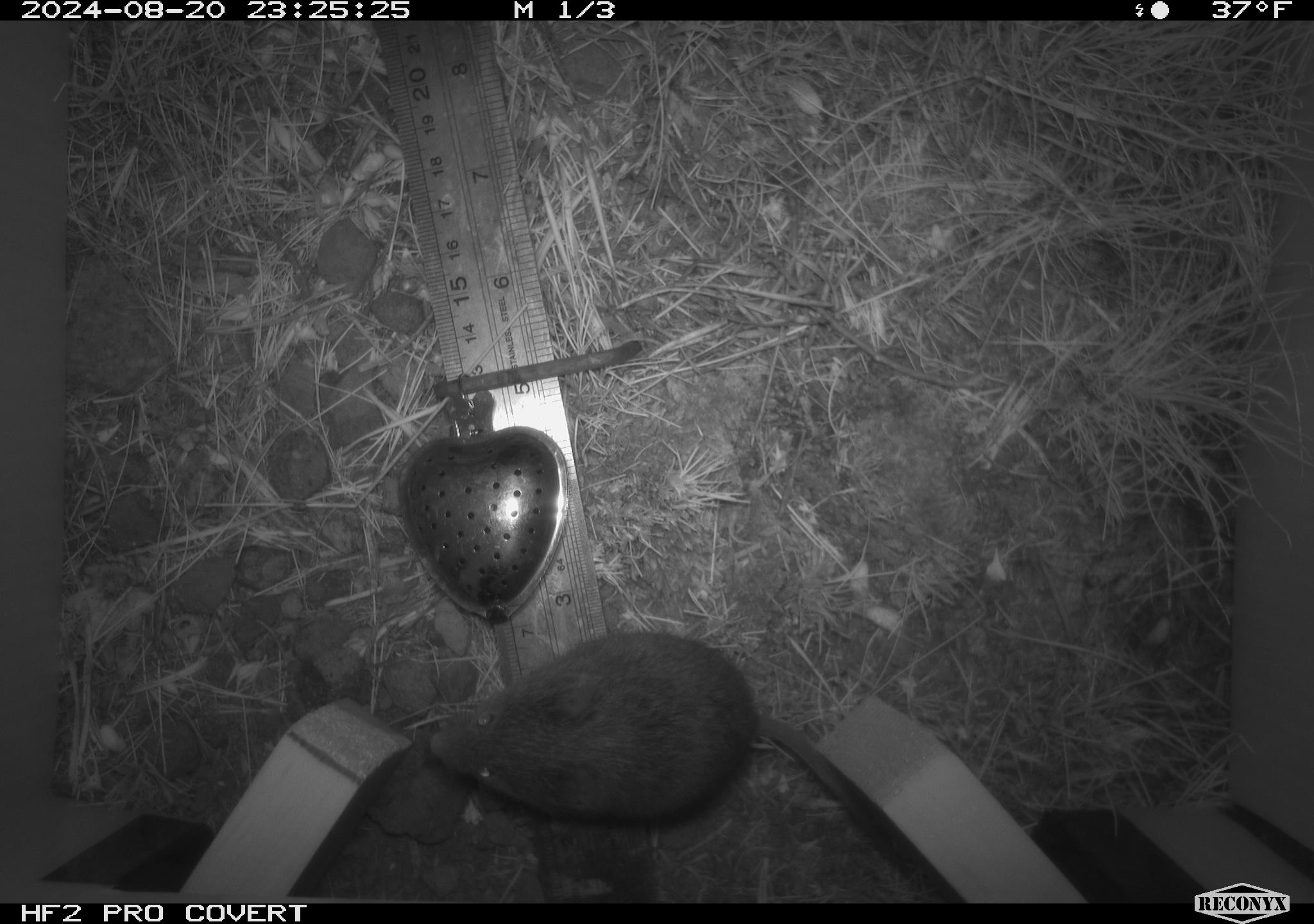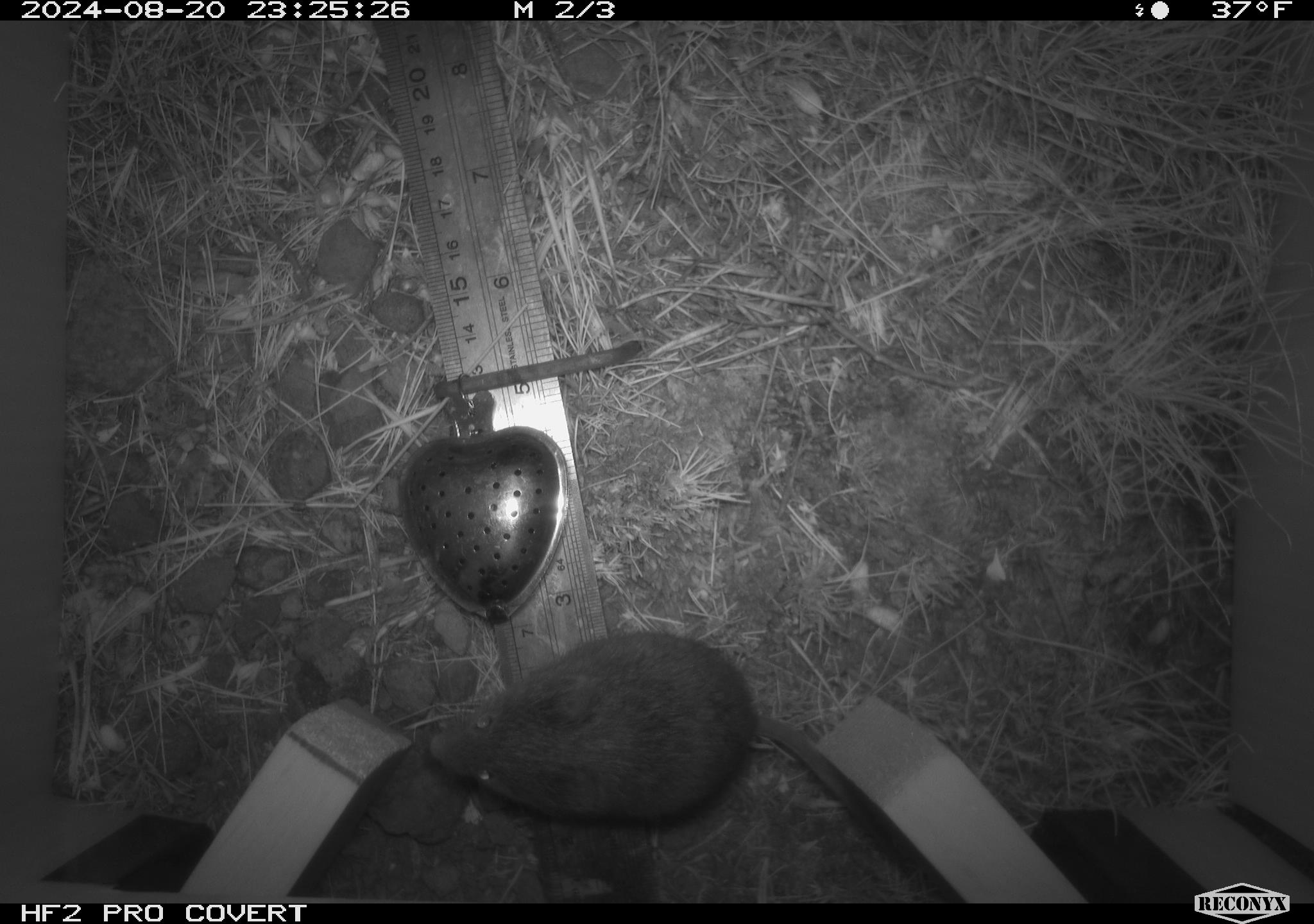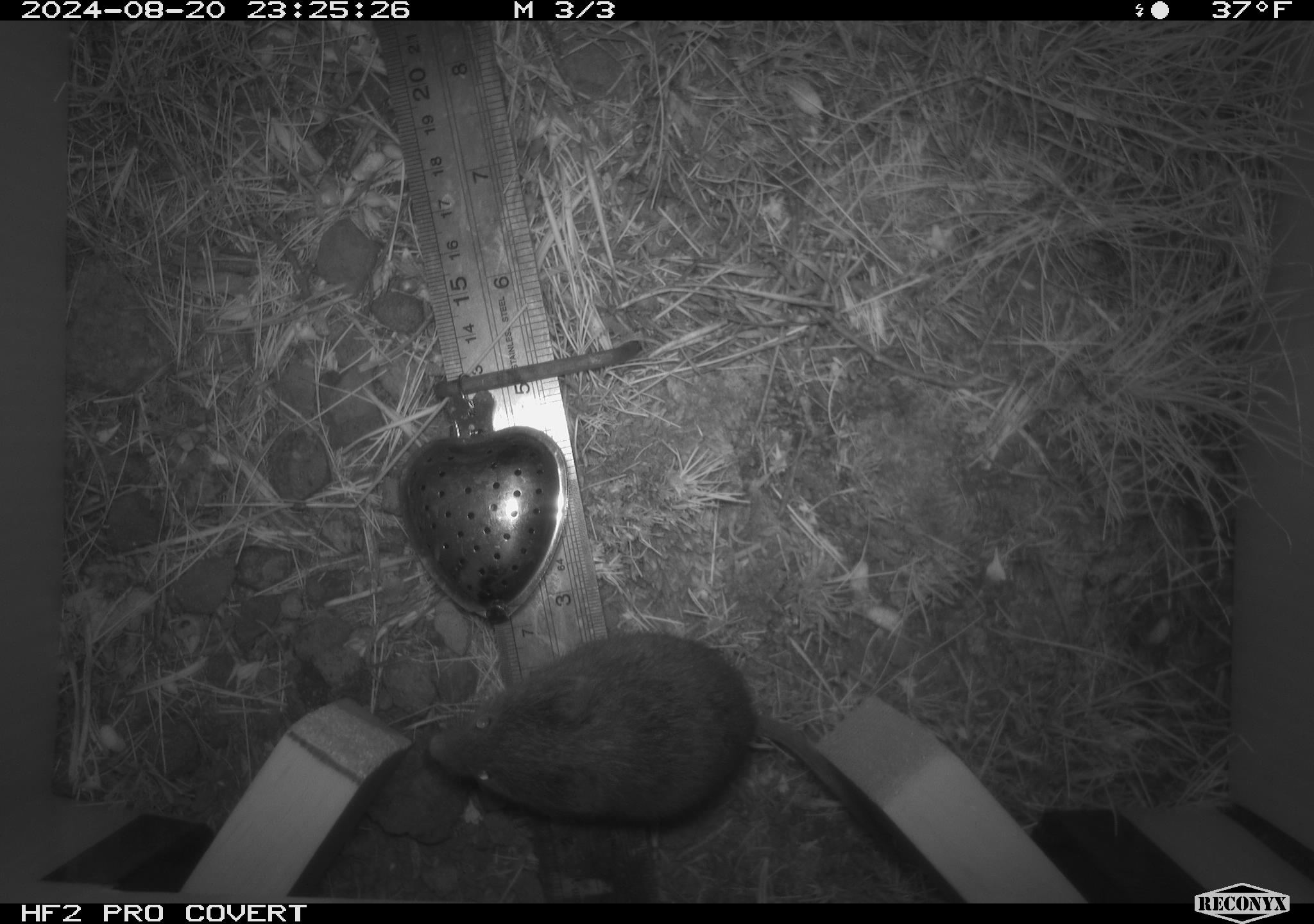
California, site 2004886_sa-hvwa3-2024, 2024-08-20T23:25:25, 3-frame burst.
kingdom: Animalia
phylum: Chordata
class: Mammalia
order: Rodentia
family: Cricetidae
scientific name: Arvicolinae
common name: voles, lemmings, and muskrats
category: arvicolinae subfamily